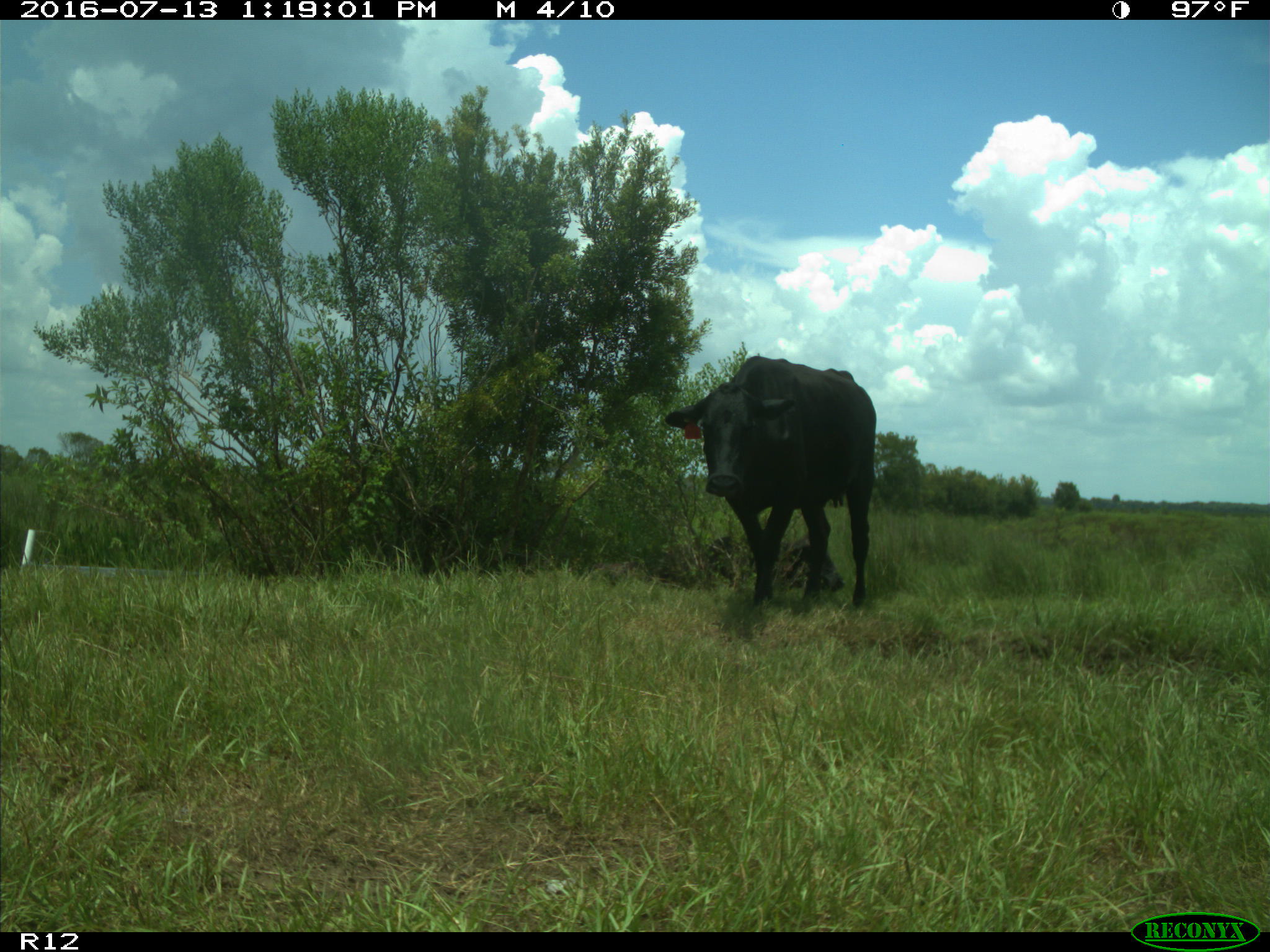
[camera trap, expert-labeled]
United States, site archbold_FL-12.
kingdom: Animalia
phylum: Chordata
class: Mammalia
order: Artiodactyla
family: Bovidae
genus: Bos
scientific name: Bos taurus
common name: domestic cow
Bos taurus (domestic cow).